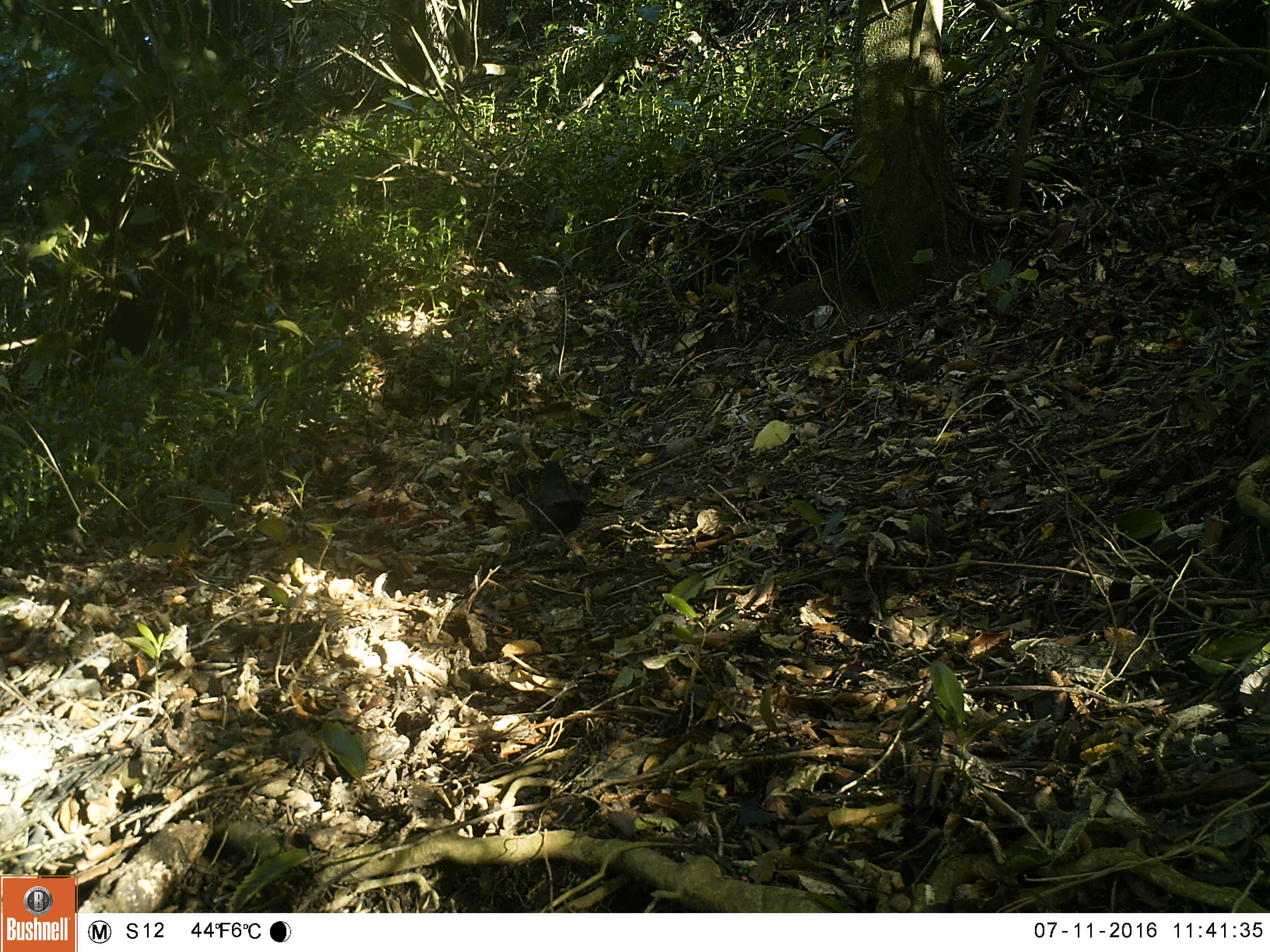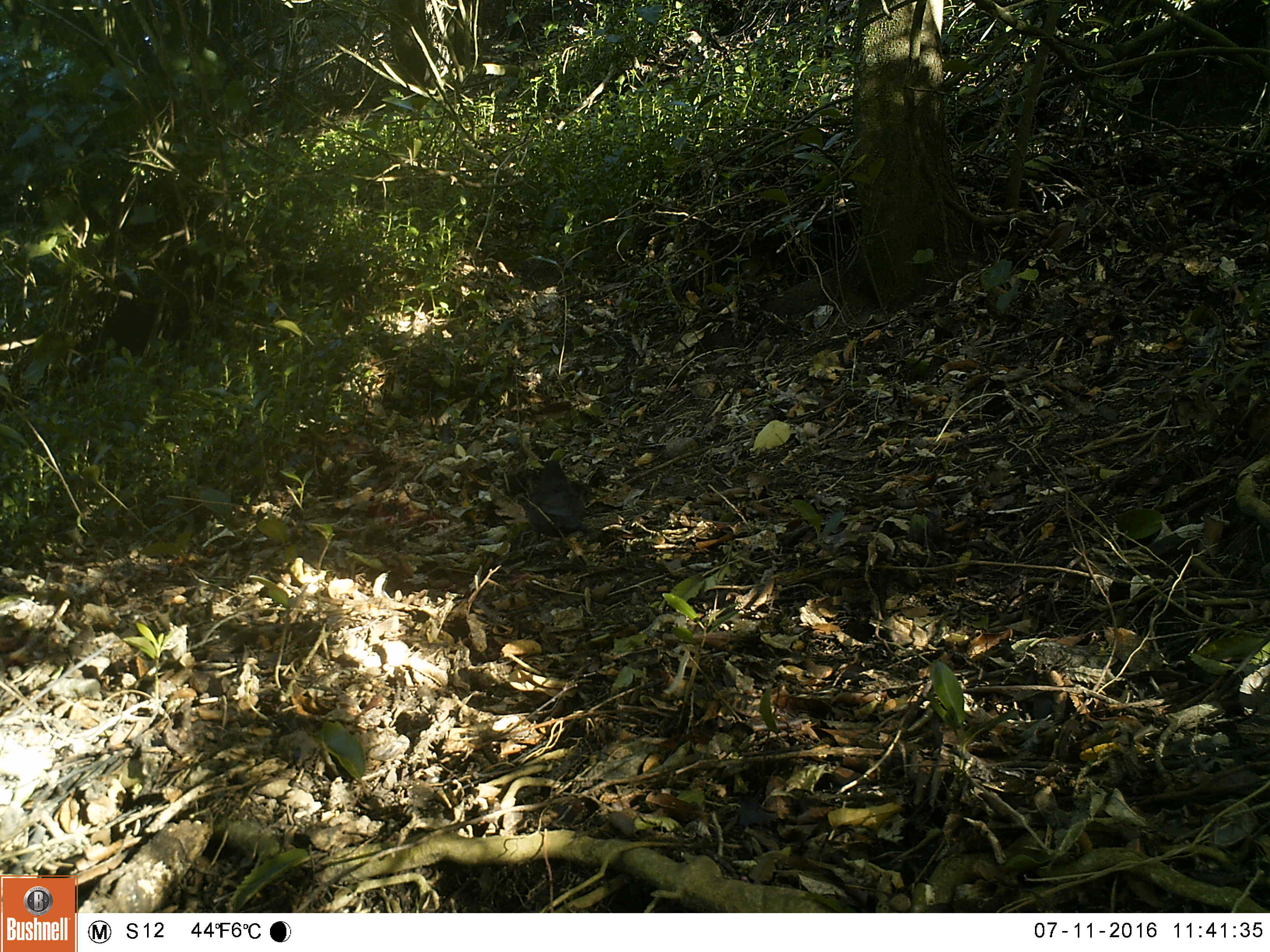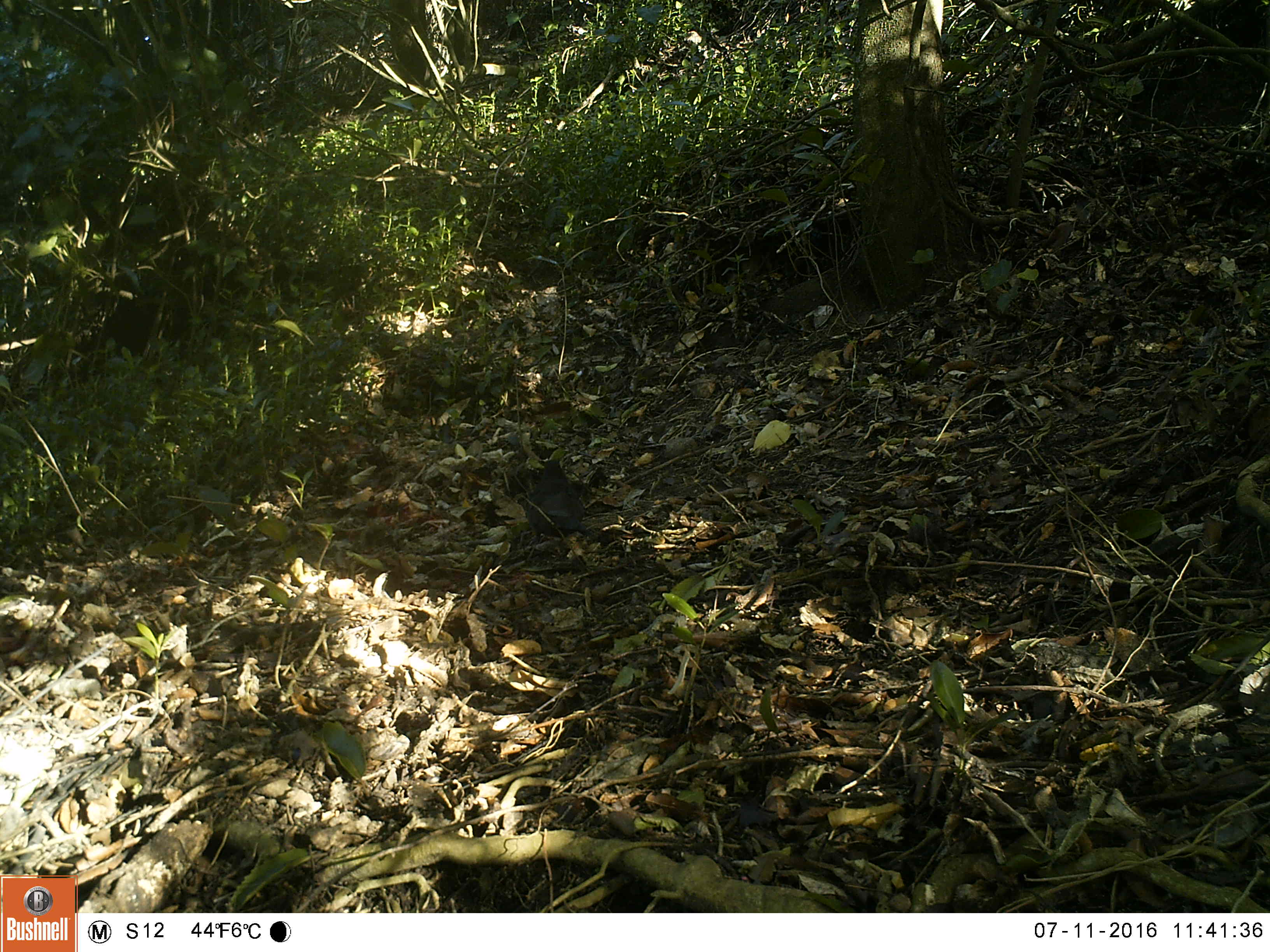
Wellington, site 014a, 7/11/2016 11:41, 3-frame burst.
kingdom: Animalia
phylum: Chordata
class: Aves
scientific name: Aves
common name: bird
Bird (Aves).